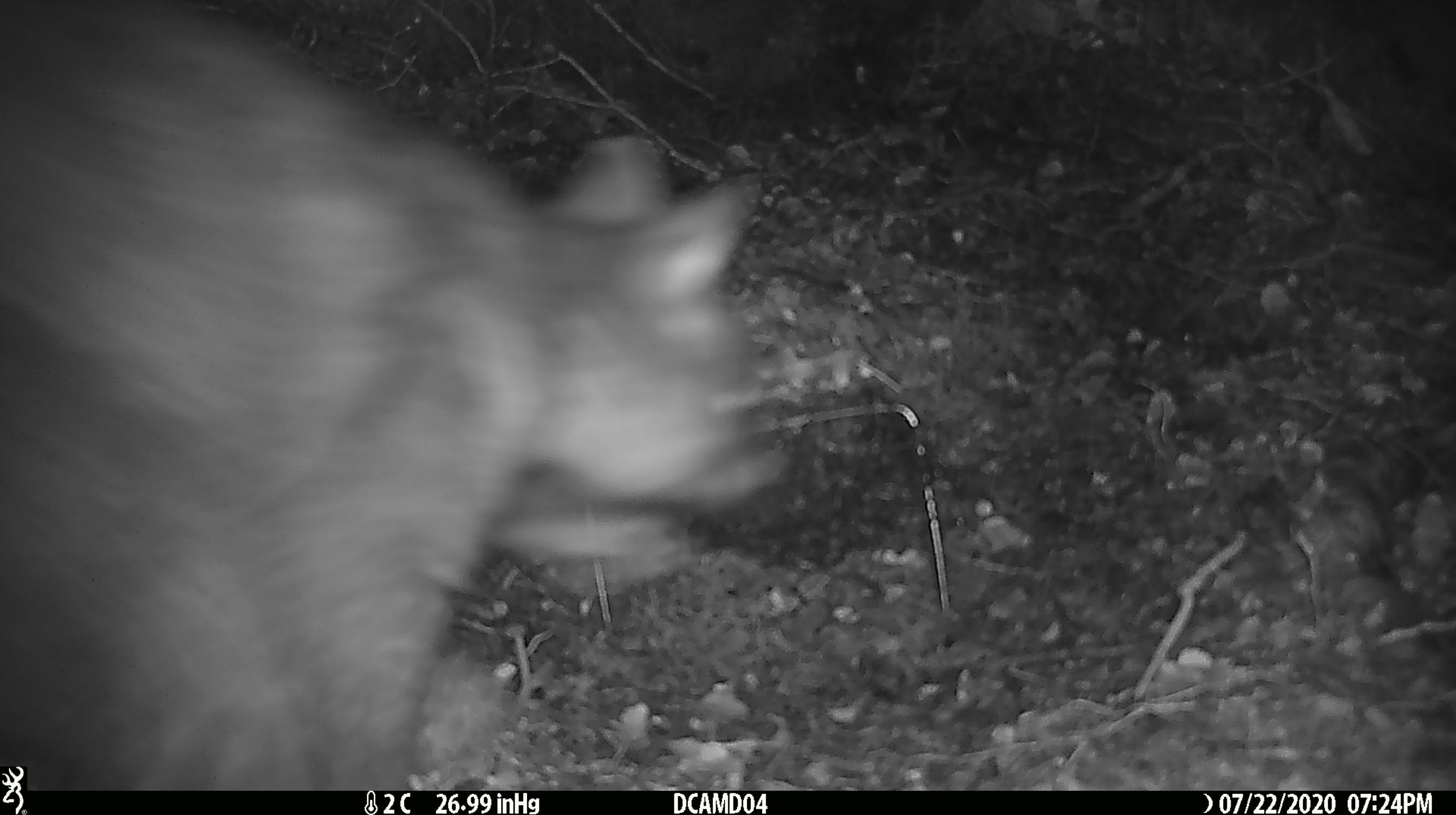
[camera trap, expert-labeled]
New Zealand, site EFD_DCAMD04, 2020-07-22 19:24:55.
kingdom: Animalia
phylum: Chordata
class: Mammalia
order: Diprotodontia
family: Phalangeridae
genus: Trichosurus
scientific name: Trichosurus vulpecula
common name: common brushtail possum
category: possum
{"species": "possum (common brushtail possum) (Trichosurus vulpecula)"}